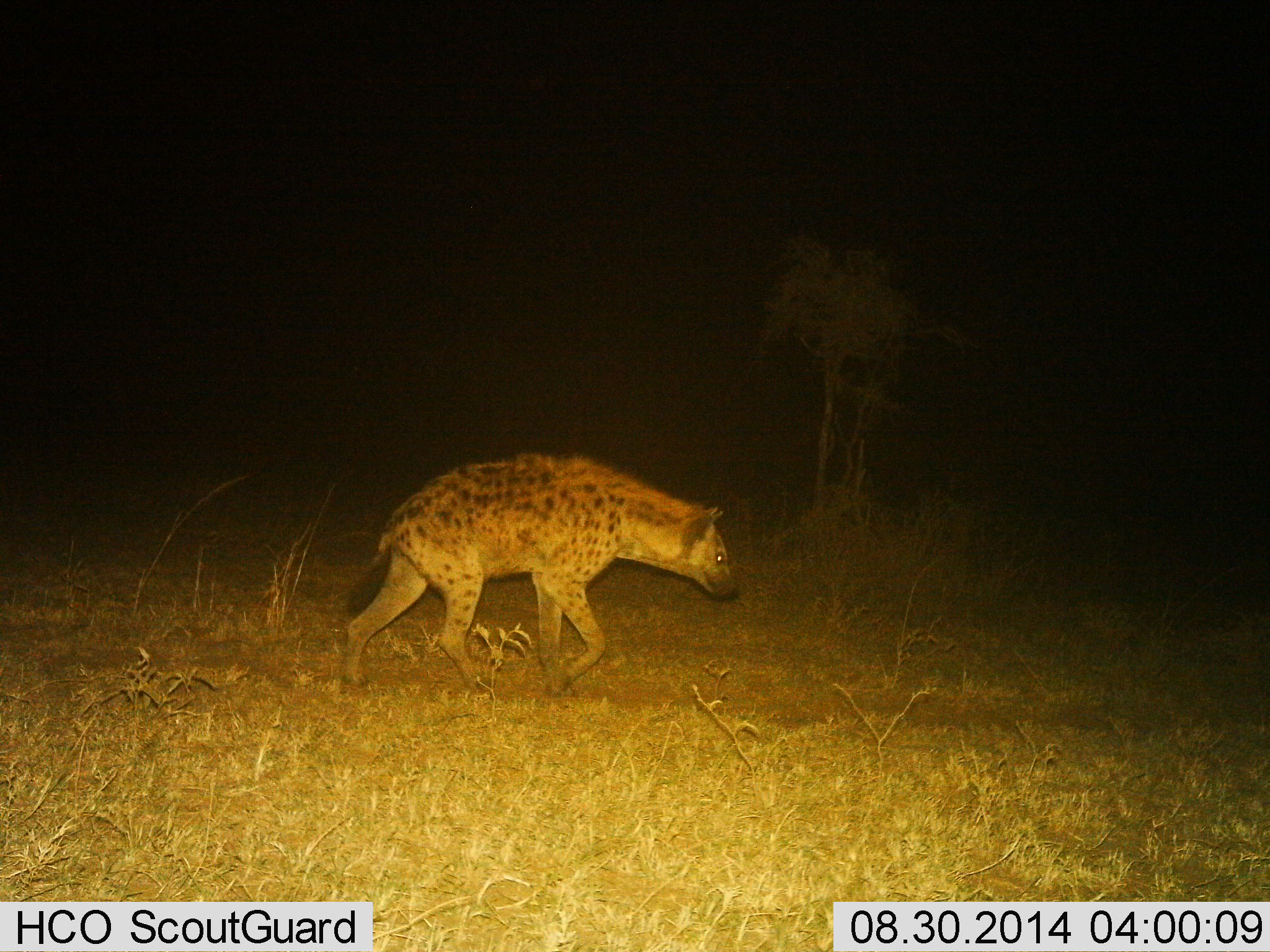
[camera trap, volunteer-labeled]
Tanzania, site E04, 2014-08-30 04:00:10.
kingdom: Animalia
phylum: Chordata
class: Mammalia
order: Carnivora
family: Hyaenidae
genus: Crocuta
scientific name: Crocuta crocuta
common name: spotted hyena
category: hyenaspotted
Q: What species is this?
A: Hyenaspotted (spotted hyena) (Crocuta crocuta).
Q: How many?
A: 1.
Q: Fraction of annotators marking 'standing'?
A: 10%.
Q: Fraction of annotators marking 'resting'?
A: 0%.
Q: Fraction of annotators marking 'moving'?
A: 100%.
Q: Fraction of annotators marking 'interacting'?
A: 0%.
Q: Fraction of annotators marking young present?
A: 0%.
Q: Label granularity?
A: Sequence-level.